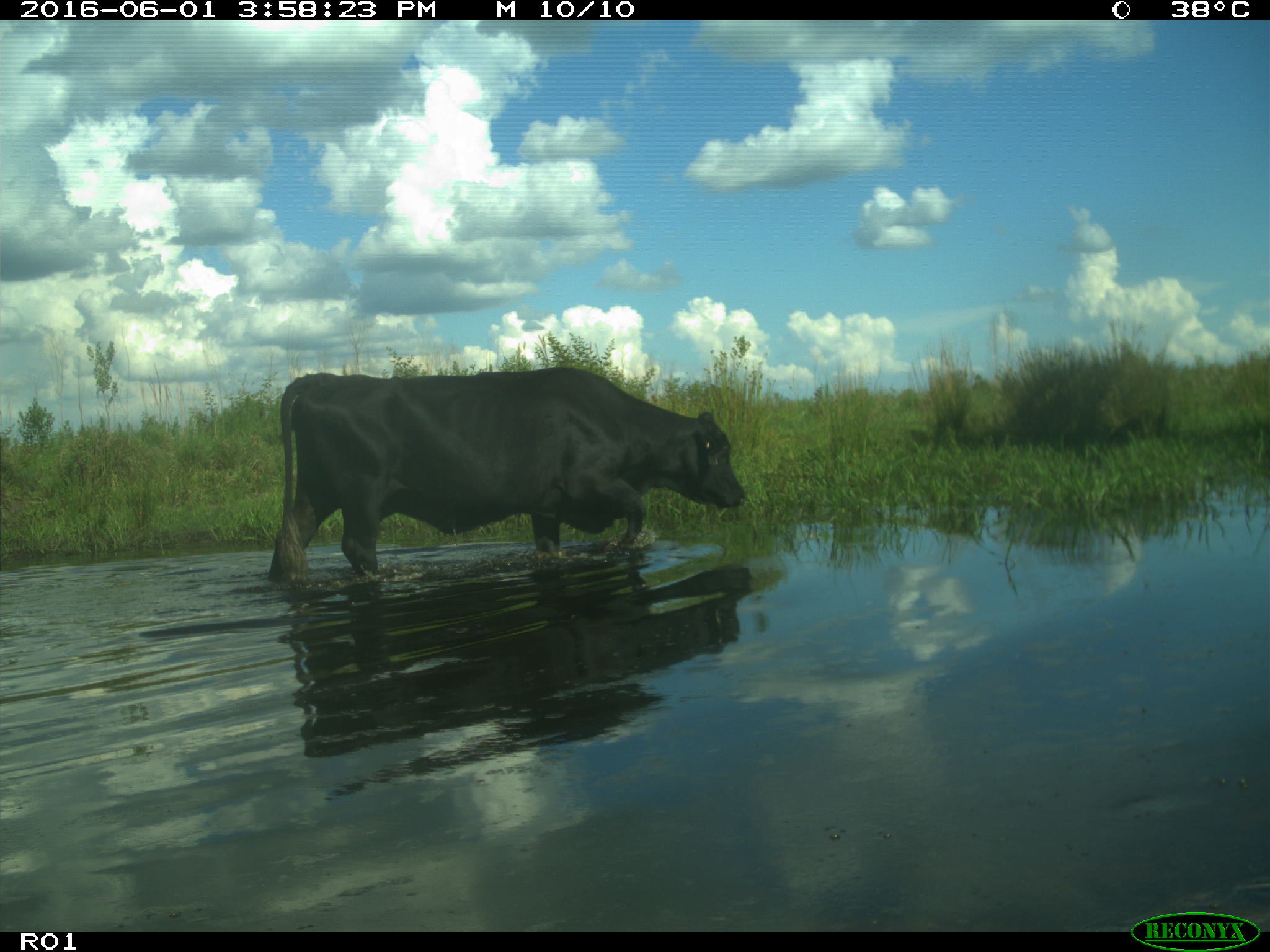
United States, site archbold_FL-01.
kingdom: Animalia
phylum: Chordata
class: Mammalia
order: Artiodactyla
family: Bovidae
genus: Bos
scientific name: Bos taurus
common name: domestic cow